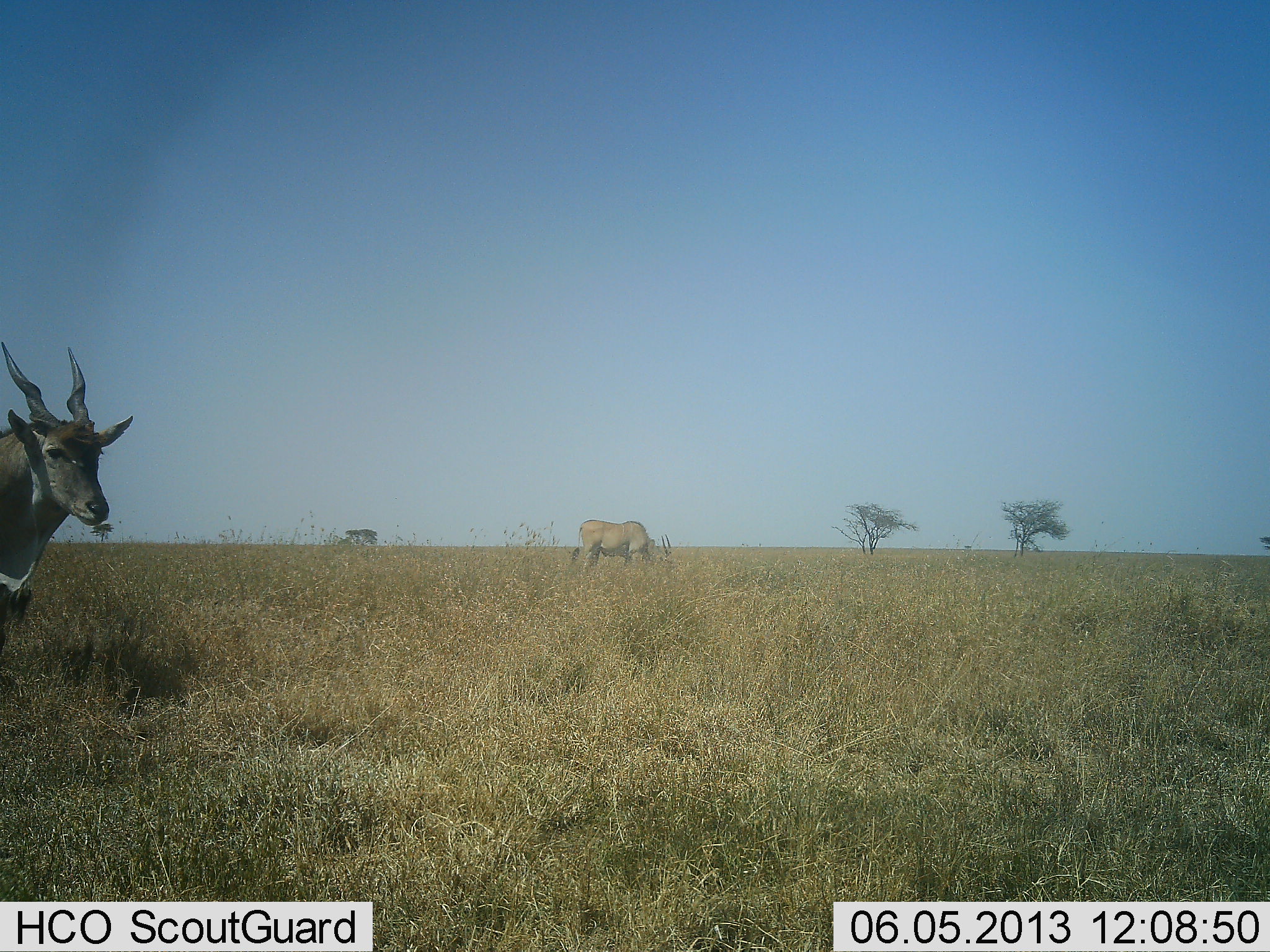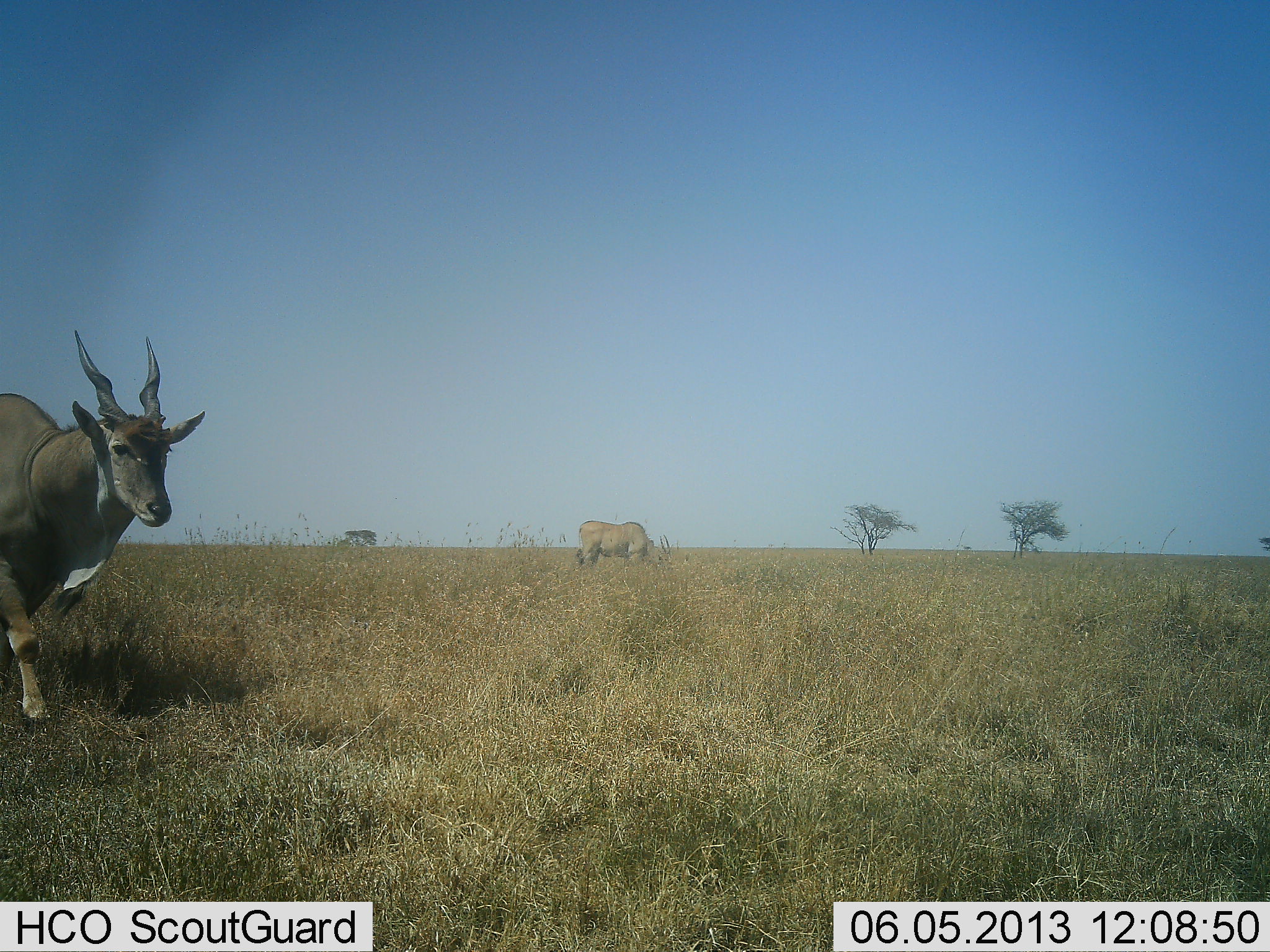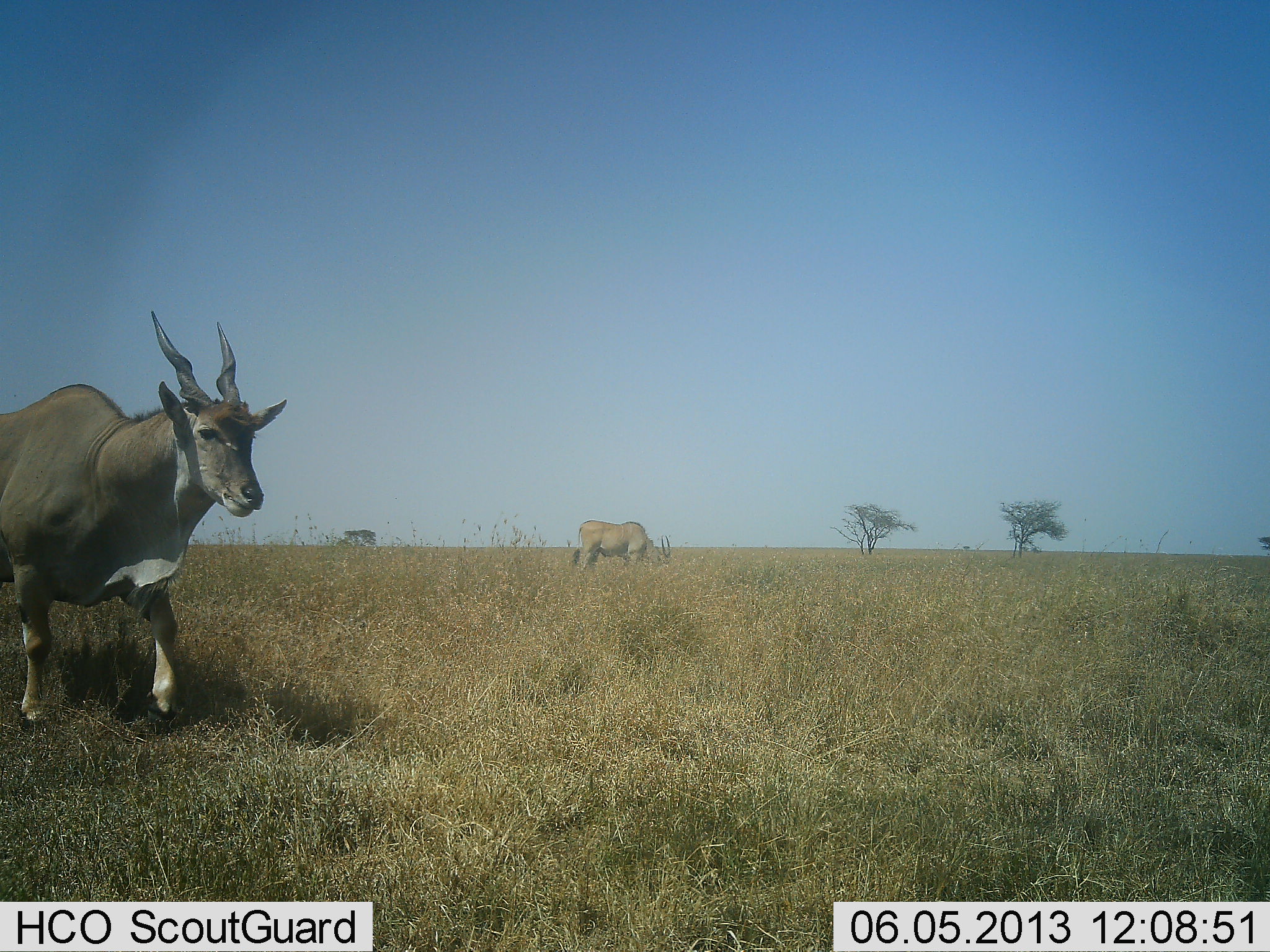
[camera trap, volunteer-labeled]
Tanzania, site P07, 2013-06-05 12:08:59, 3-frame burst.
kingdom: Animalia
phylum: Chordata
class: Mammalia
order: Artiodactyla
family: Bovidae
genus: Tragelaphus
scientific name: Tragelaphus oryx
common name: eland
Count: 2.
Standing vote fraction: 30%.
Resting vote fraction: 0%.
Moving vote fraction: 90%.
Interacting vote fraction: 0%.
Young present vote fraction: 0%.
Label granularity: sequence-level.